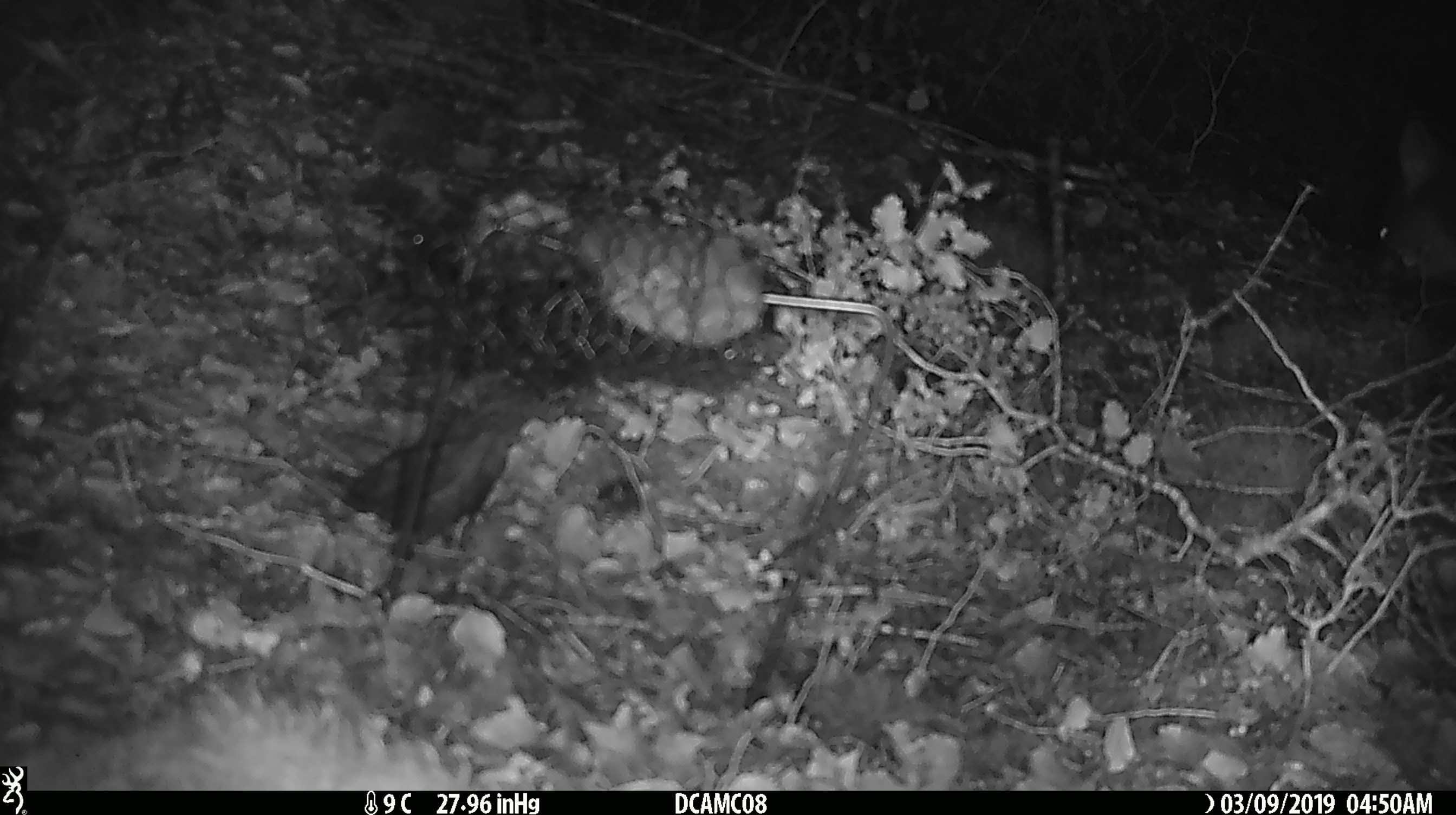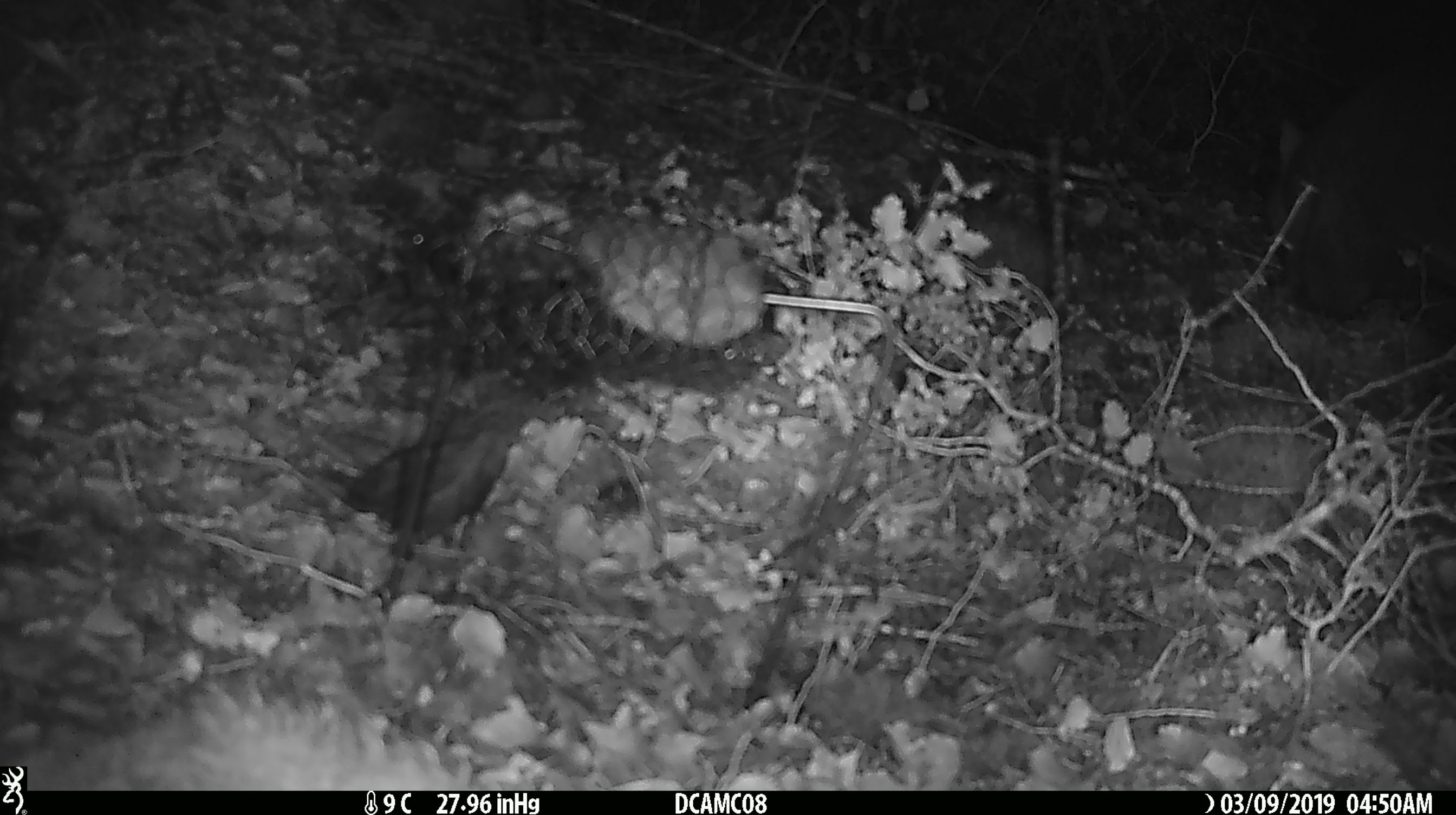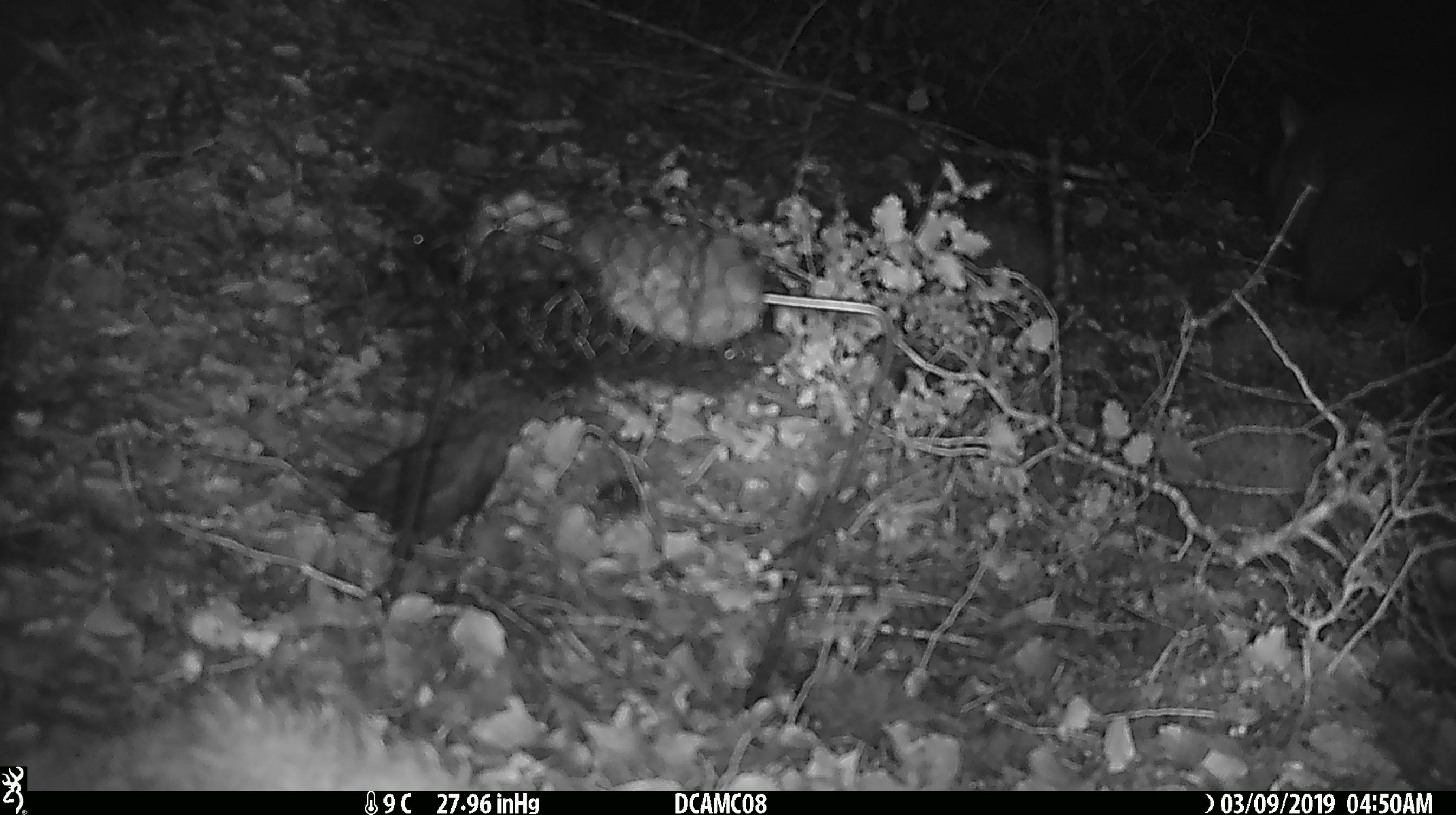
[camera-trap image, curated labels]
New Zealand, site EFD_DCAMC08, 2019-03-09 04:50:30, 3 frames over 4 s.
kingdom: Animalia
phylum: Chordata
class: Mammalia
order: Diprotodontia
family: Phalangeridae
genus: Trichosurus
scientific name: Trichosurus vulpecula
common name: common brushtail possum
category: possum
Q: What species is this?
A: Possum (common brushtail possum) (Trichosurus vulpecula).